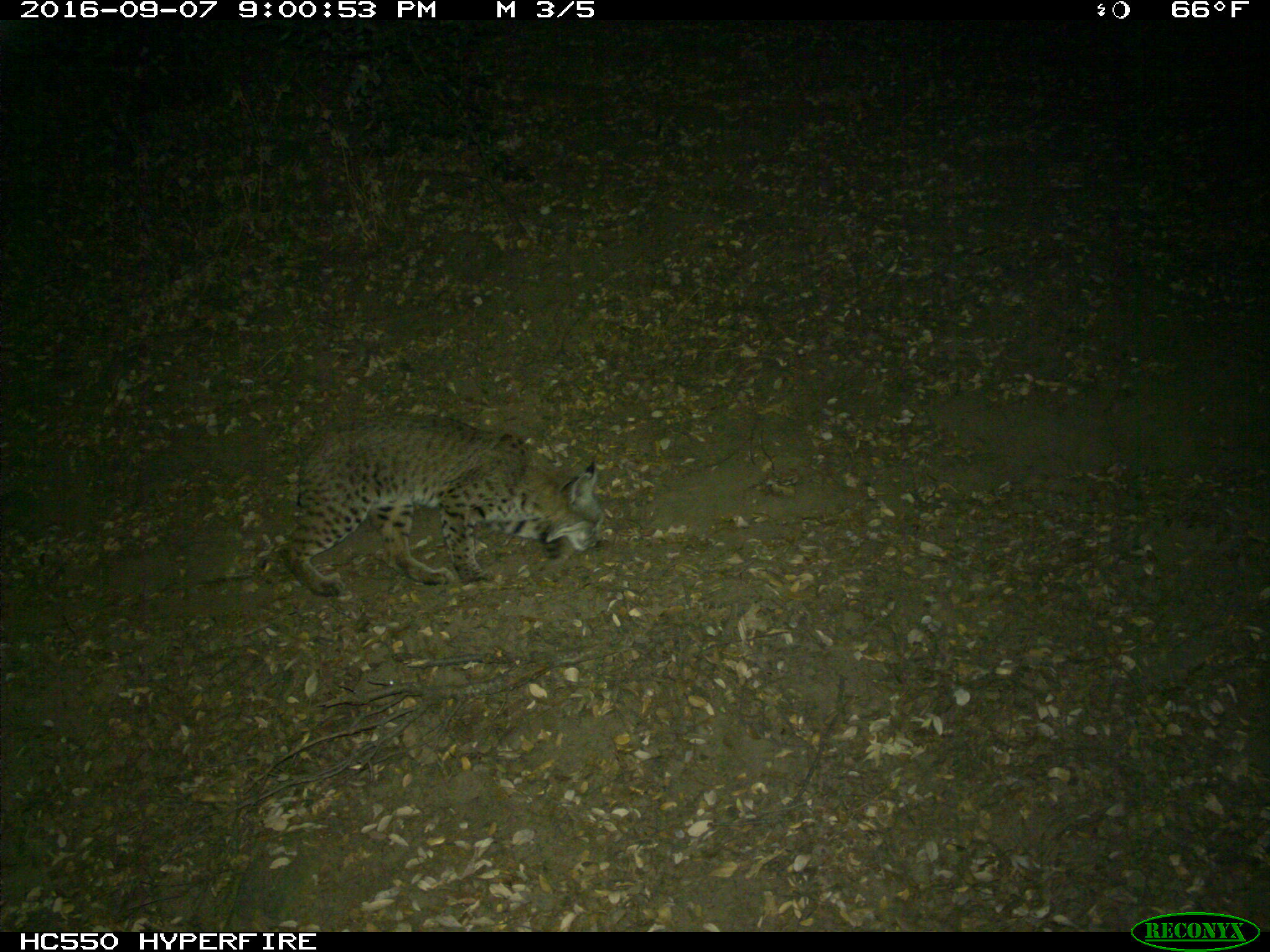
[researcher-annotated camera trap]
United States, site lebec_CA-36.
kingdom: Animalia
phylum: Chordata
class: Mammalia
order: Carnivora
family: Felidae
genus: Lynx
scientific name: Lynx rufus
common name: bobcat